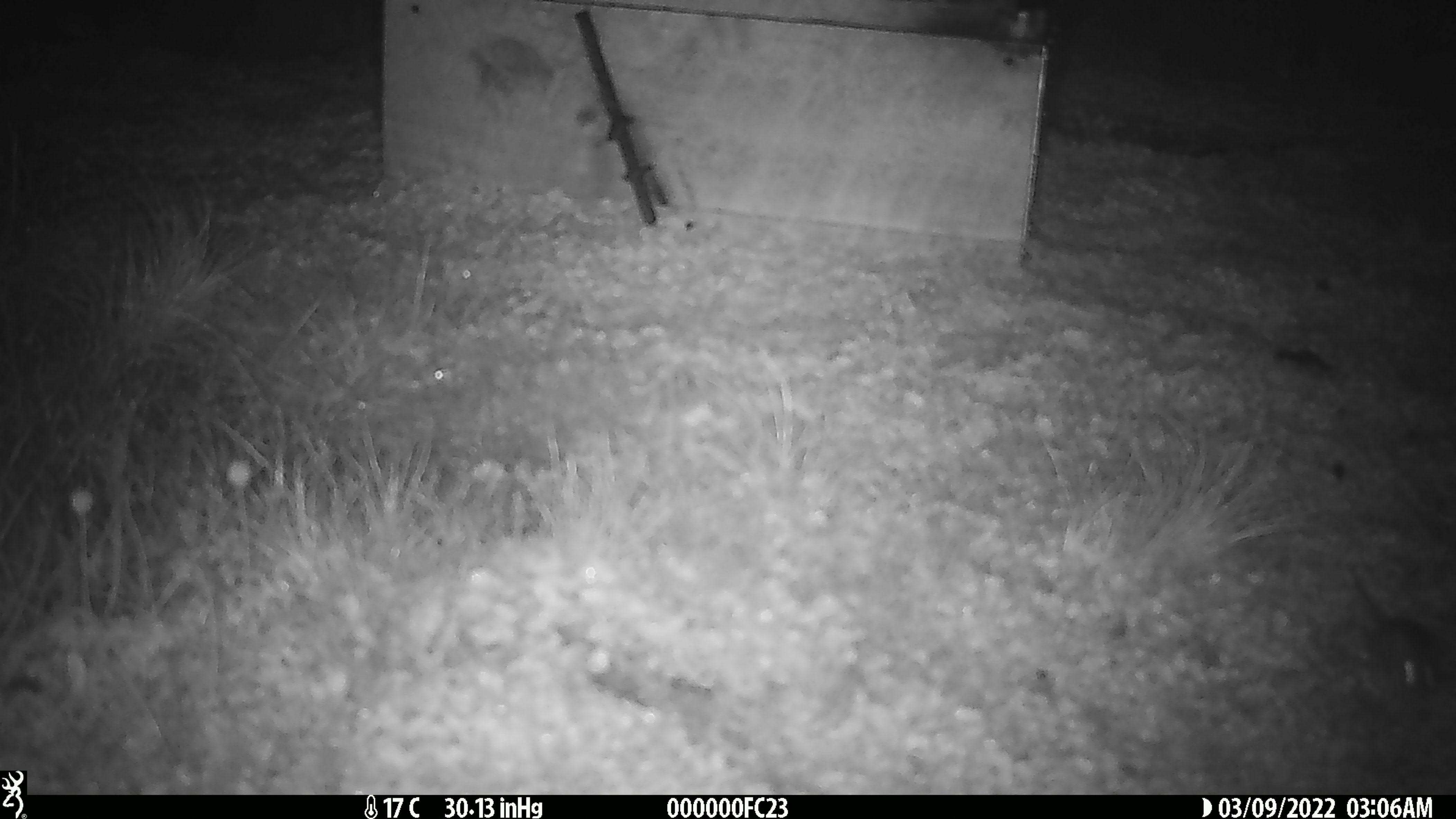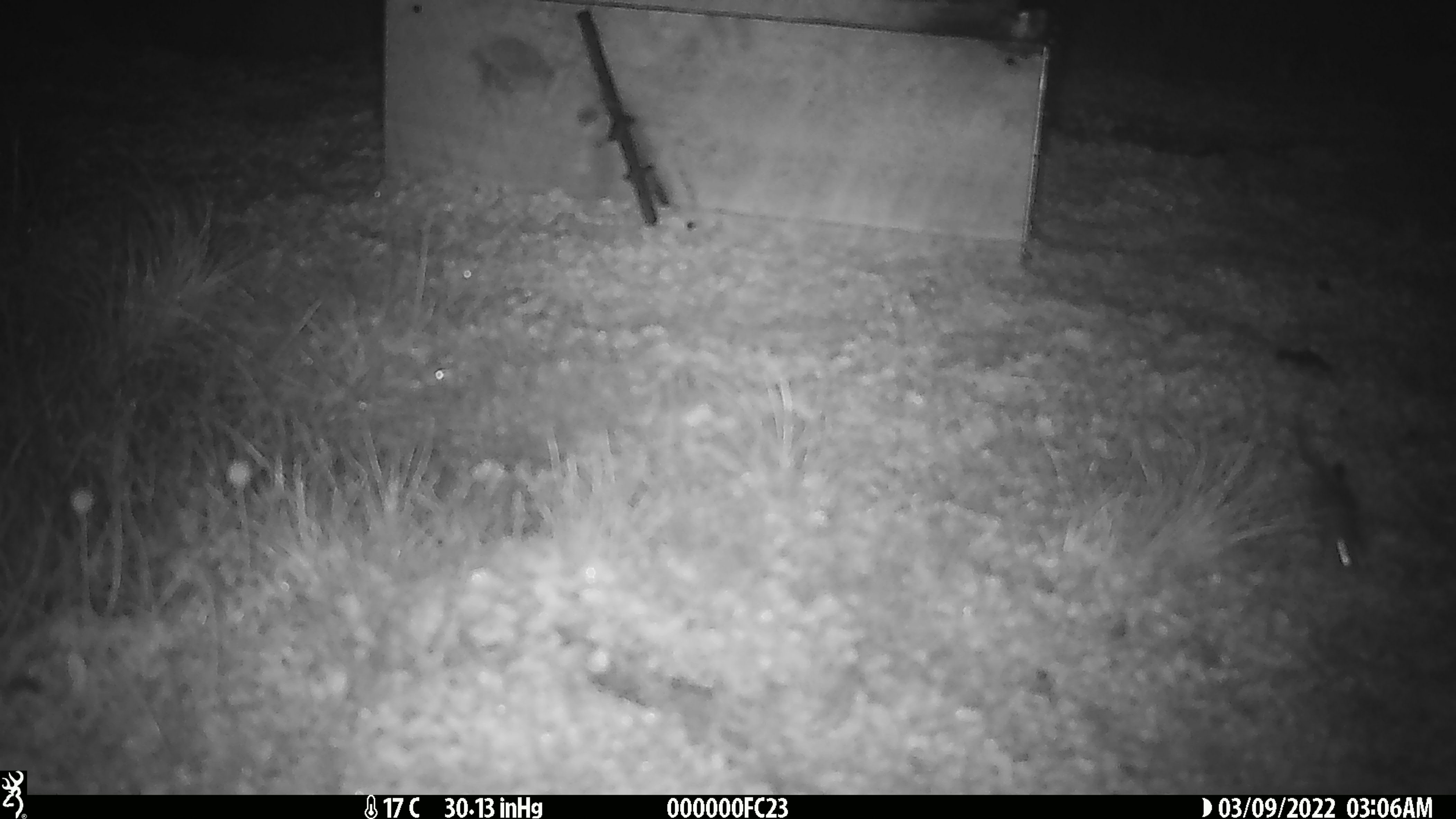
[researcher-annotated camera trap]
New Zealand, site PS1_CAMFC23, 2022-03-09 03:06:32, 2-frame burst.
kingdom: Animalia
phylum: Chordata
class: Mammalia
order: Rodentia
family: Muridae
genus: Mus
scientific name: Mus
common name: mouse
Mouse (Mus).